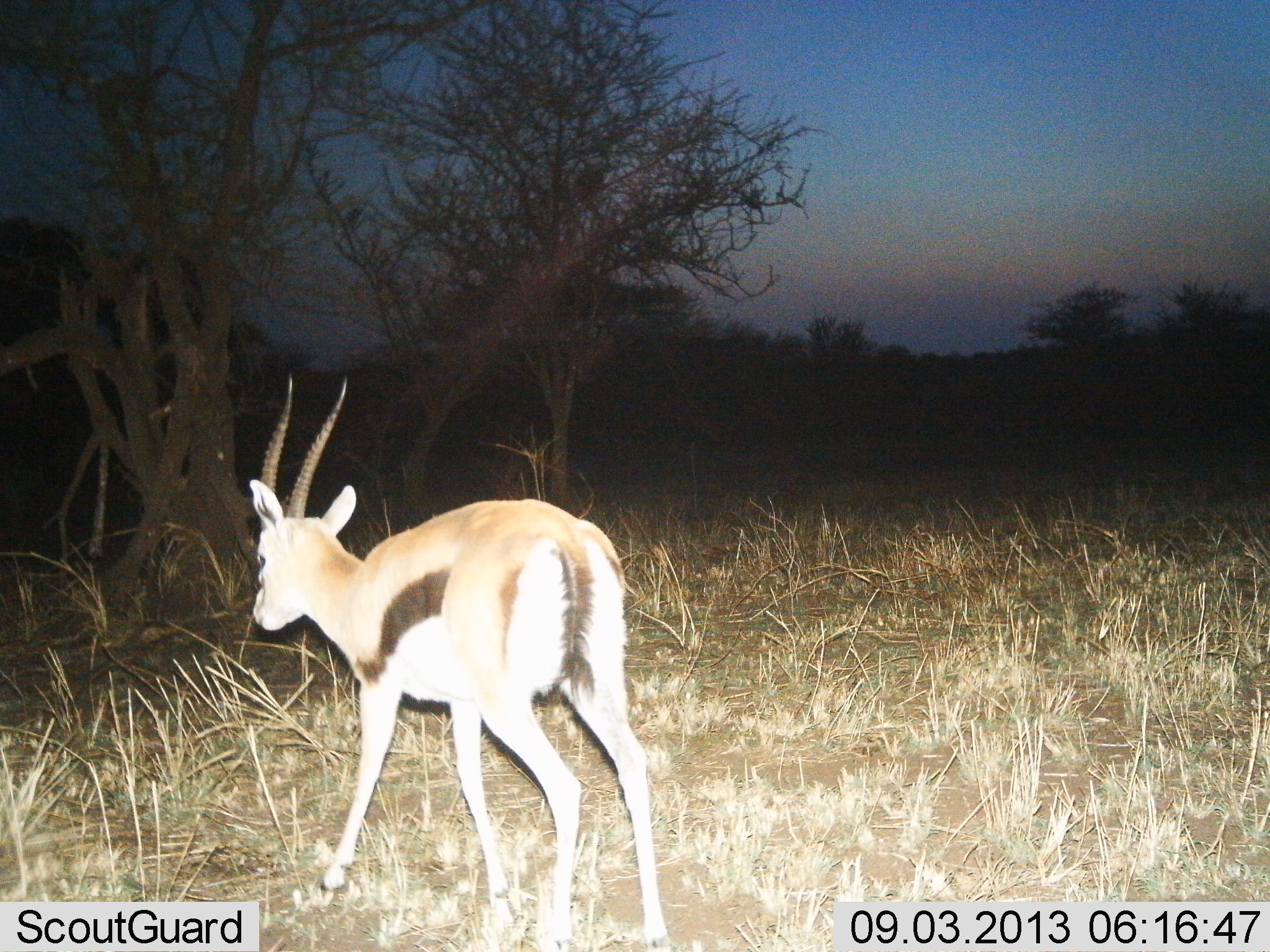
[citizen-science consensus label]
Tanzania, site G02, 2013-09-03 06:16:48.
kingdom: Animalia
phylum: Chordata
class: Mammalia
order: Artiodactyla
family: Bovidae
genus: Eudorcas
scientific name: Eudorcas thomsonii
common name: thomson's gazelle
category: gazellethomsons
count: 1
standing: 46%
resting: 0%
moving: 50%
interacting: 0%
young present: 0%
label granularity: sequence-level